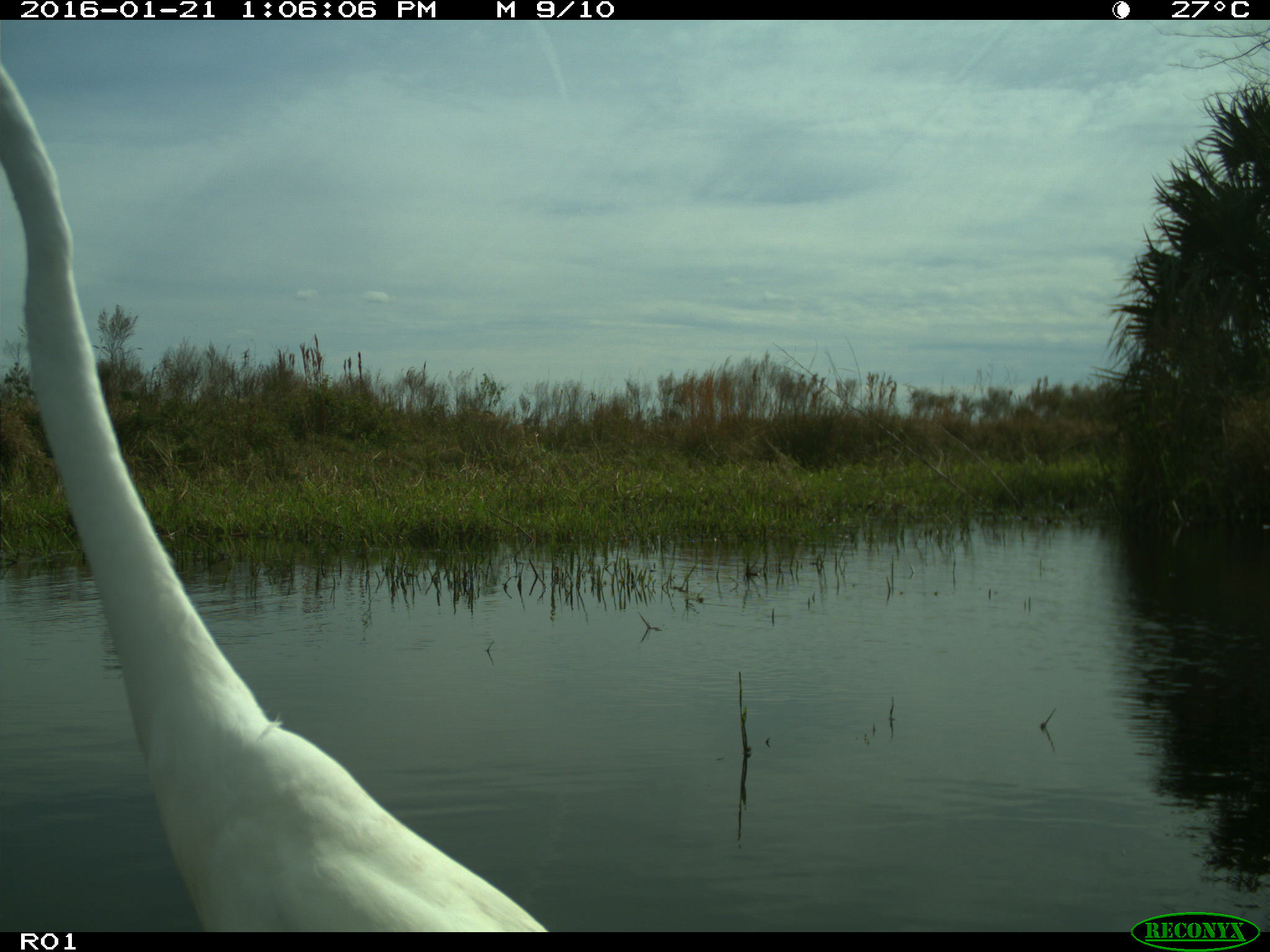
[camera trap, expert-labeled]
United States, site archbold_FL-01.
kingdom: Animalia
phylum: Chordata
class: Aves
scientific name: Aves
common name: birds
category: unidentified bird